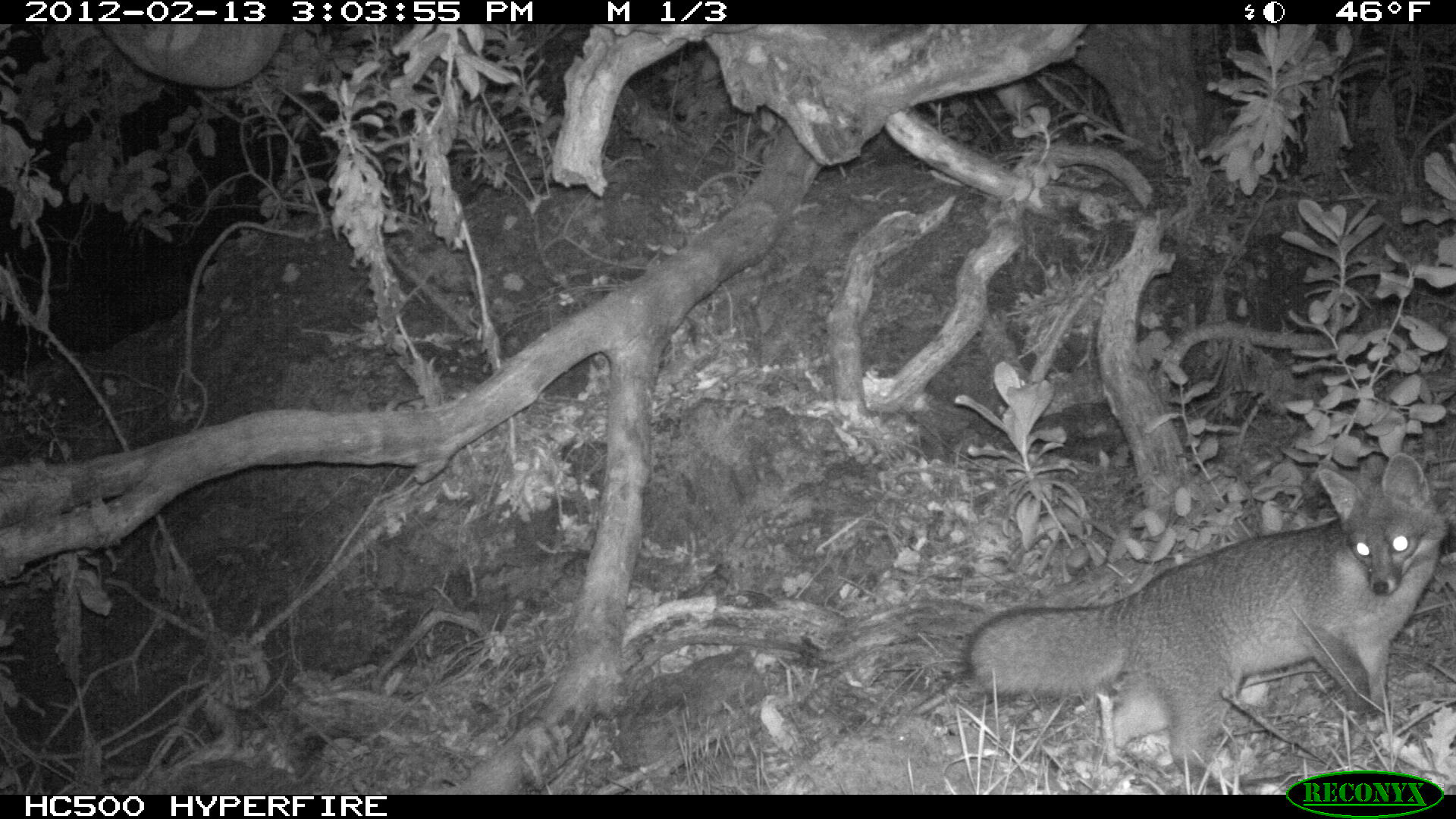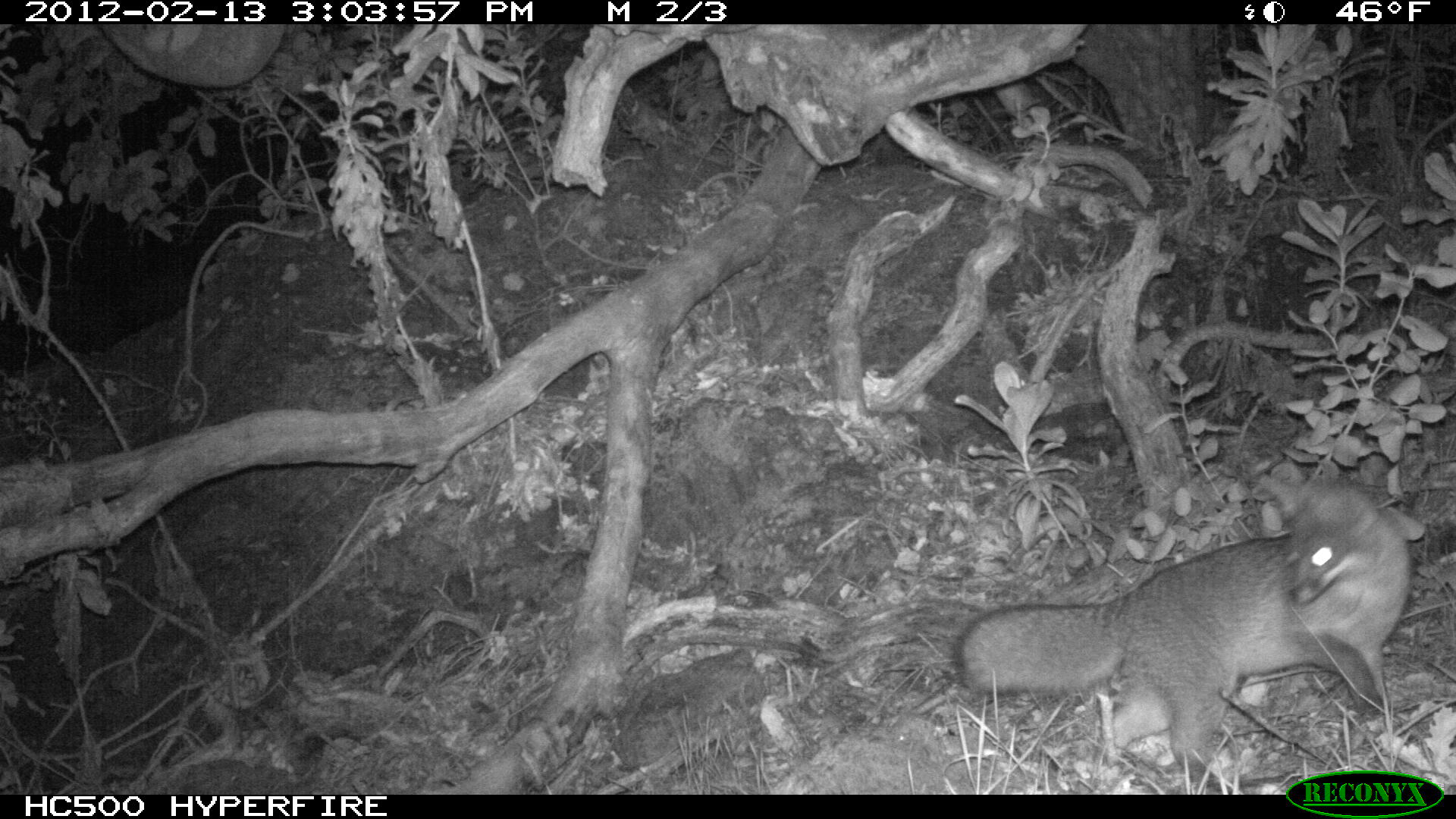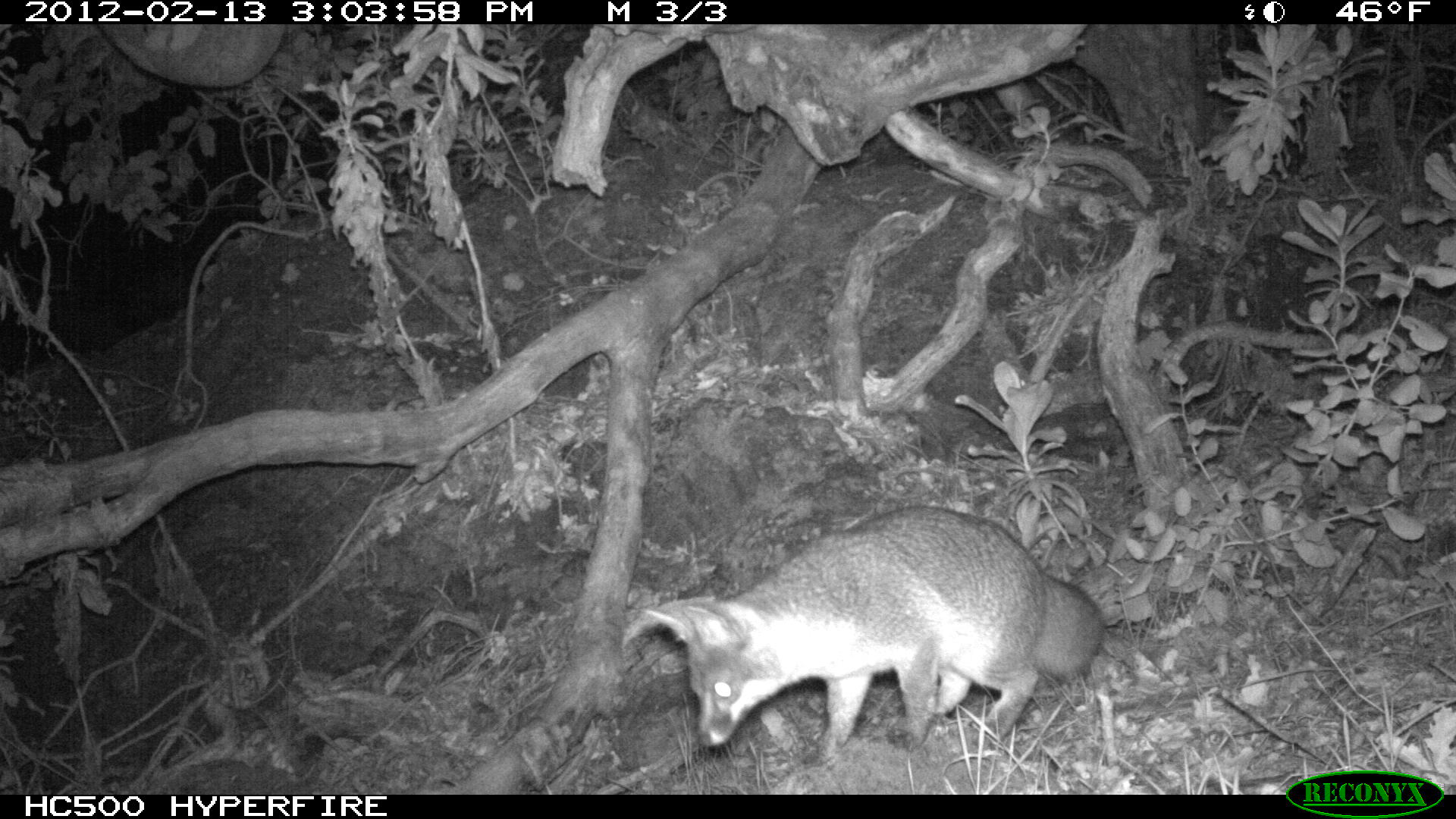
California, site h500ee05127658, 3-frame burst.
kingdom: Animalia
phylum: Chordata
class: Mammalia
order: Carnivora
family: Canidae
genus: Urocyon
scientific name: Urocyon littoralis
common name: island fox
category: fox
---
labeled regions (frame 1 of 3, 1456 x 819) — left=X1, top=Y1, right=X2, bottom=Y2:
fox: left=960, top=453, right=1448, bottom=794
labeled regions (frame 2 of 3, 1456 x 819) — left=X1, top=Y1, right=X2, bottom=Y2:
fox: left=957, top=479, right=1411, bottom=792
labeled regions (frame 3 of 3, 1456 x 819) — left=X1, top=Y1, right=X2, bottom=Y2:
fox: left=640, top=505, right=1104, bottom=771